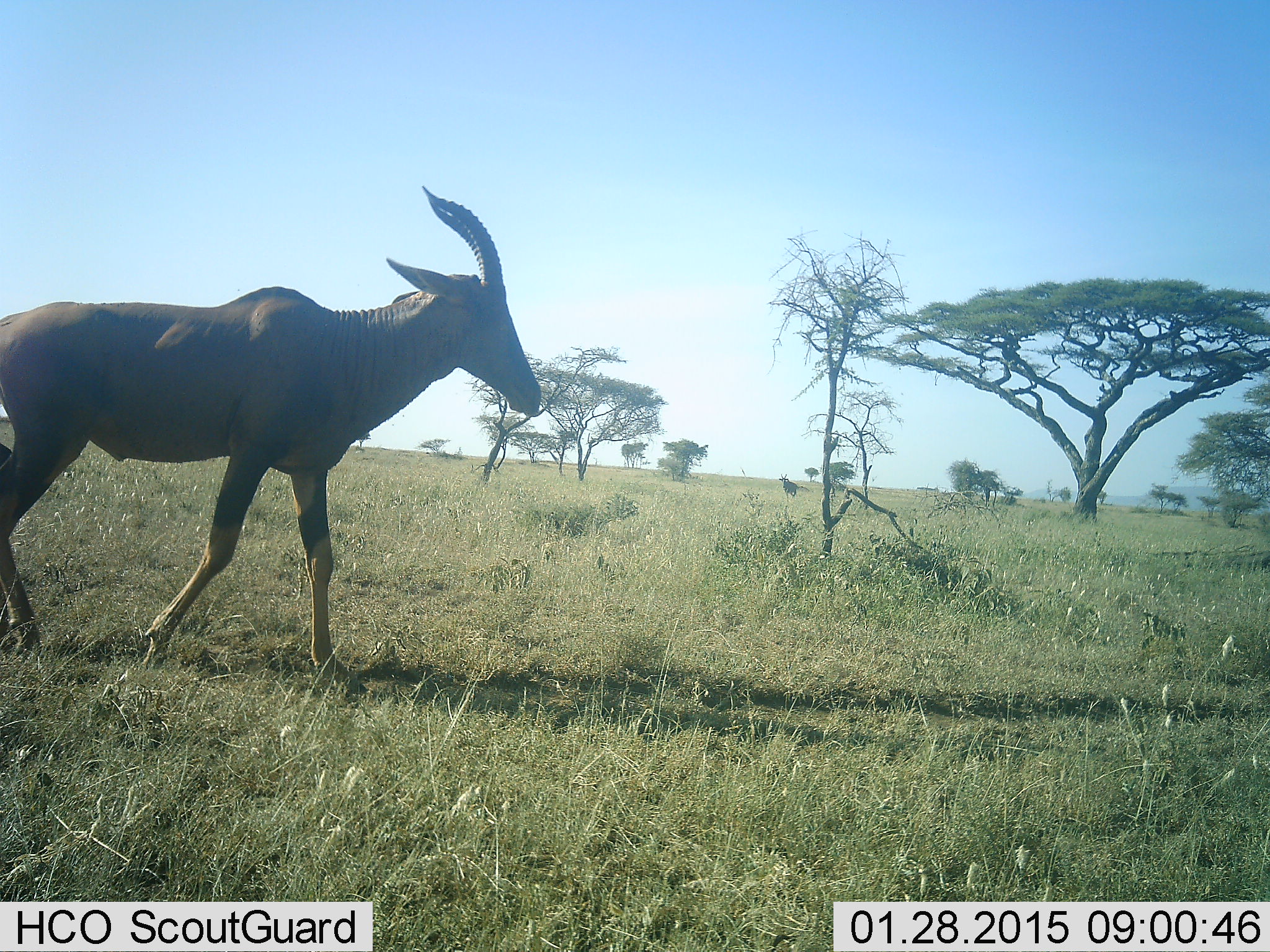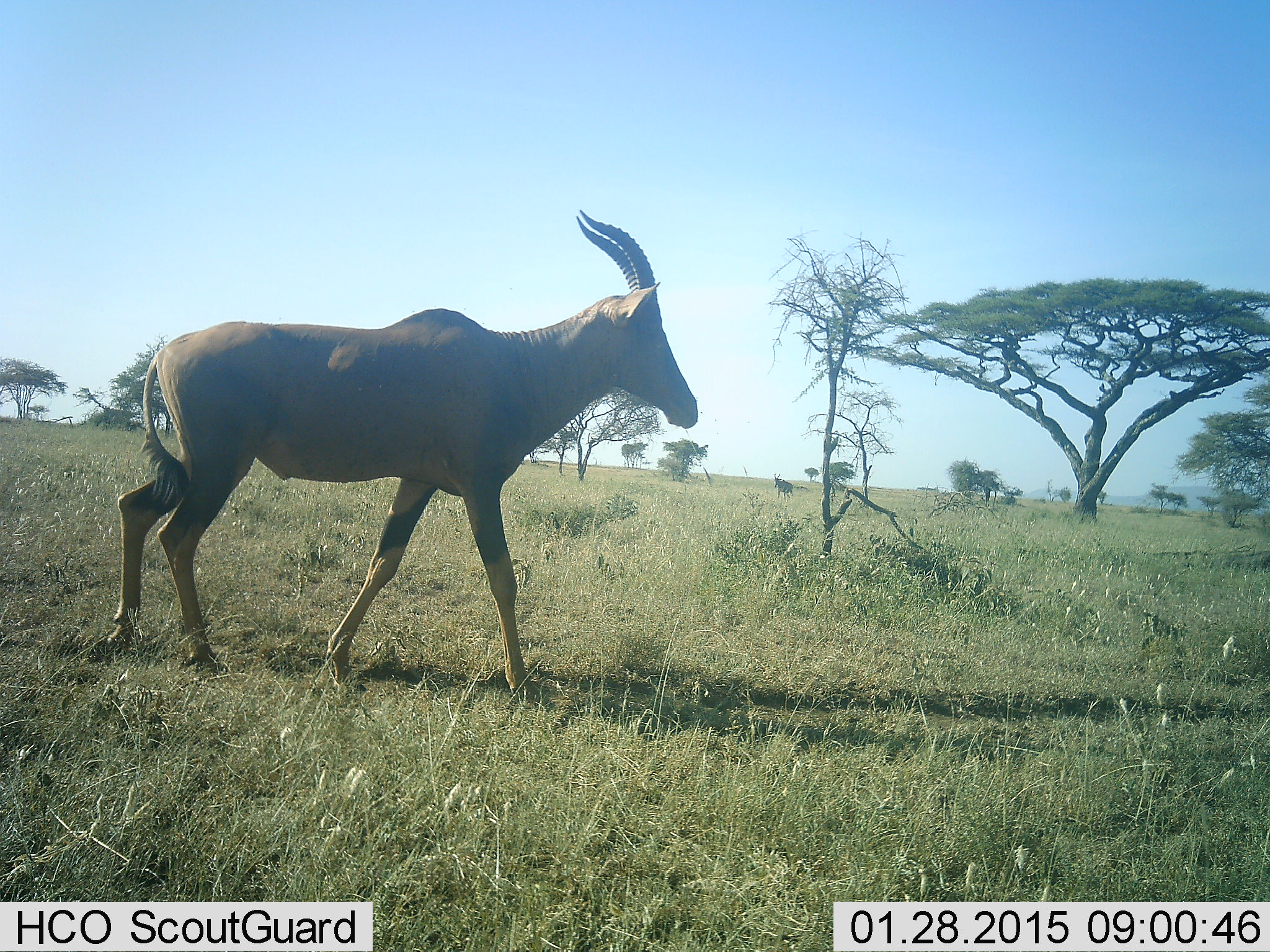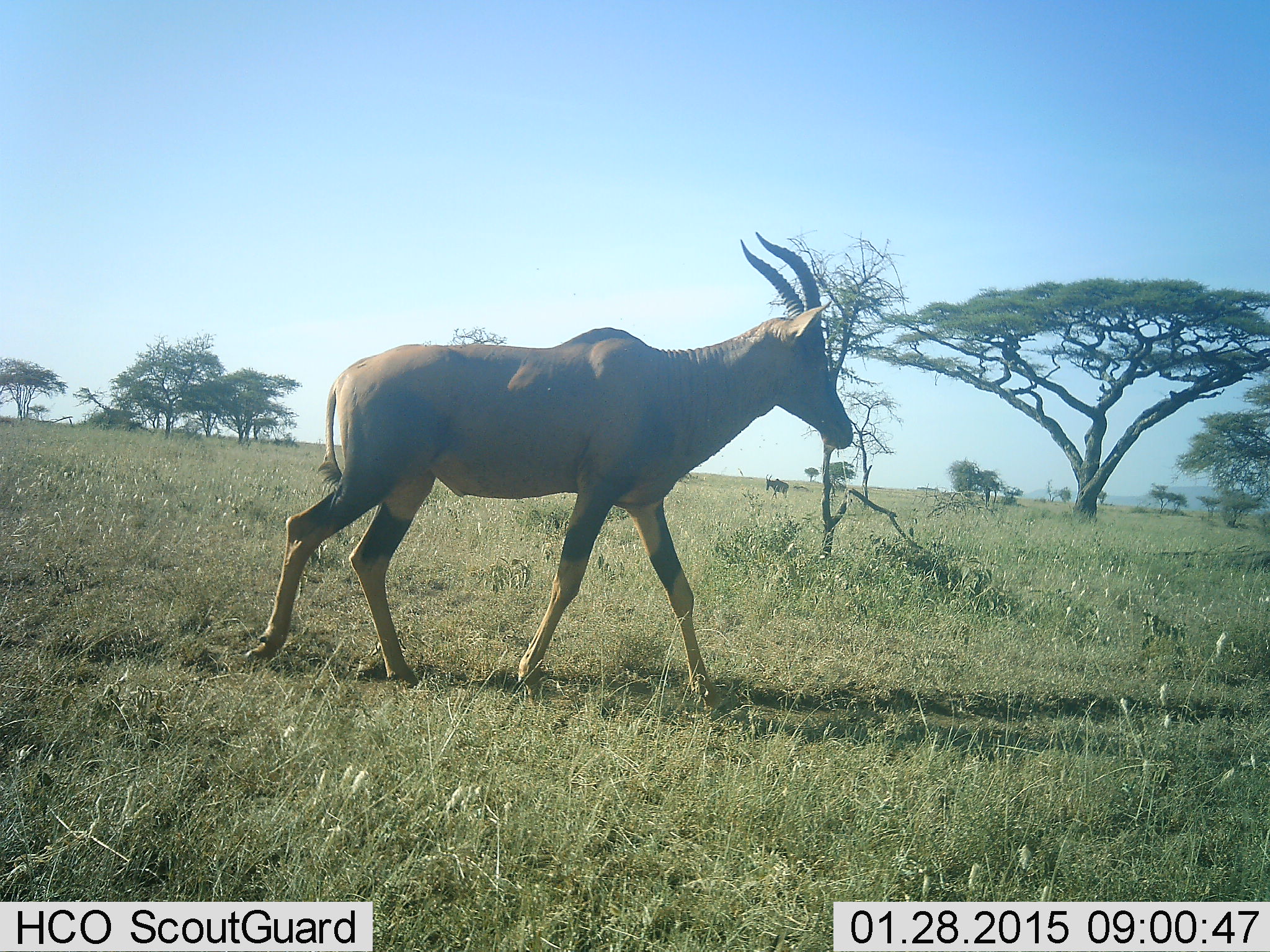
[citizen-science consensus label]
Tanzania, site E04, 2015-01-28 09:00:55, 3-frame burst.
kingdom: Animalia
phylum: Chordata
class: Mammalia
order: Artiodactyla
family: Bovidae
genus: Damaliscus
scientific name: Damaliscus lunatus jimela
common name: topi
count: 1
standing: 0%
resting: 0%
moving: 100%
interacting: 0%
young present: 0%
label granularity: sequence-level